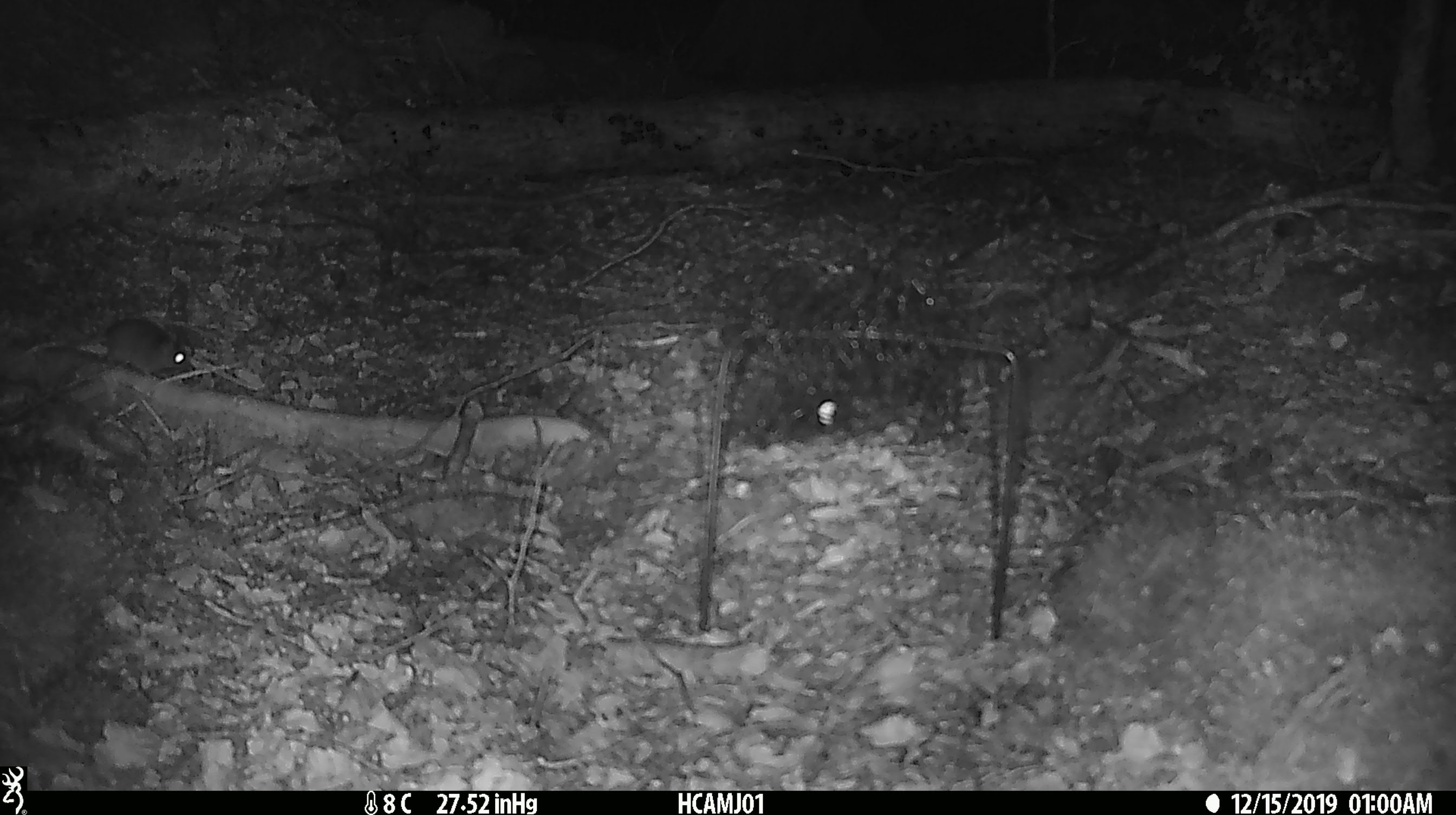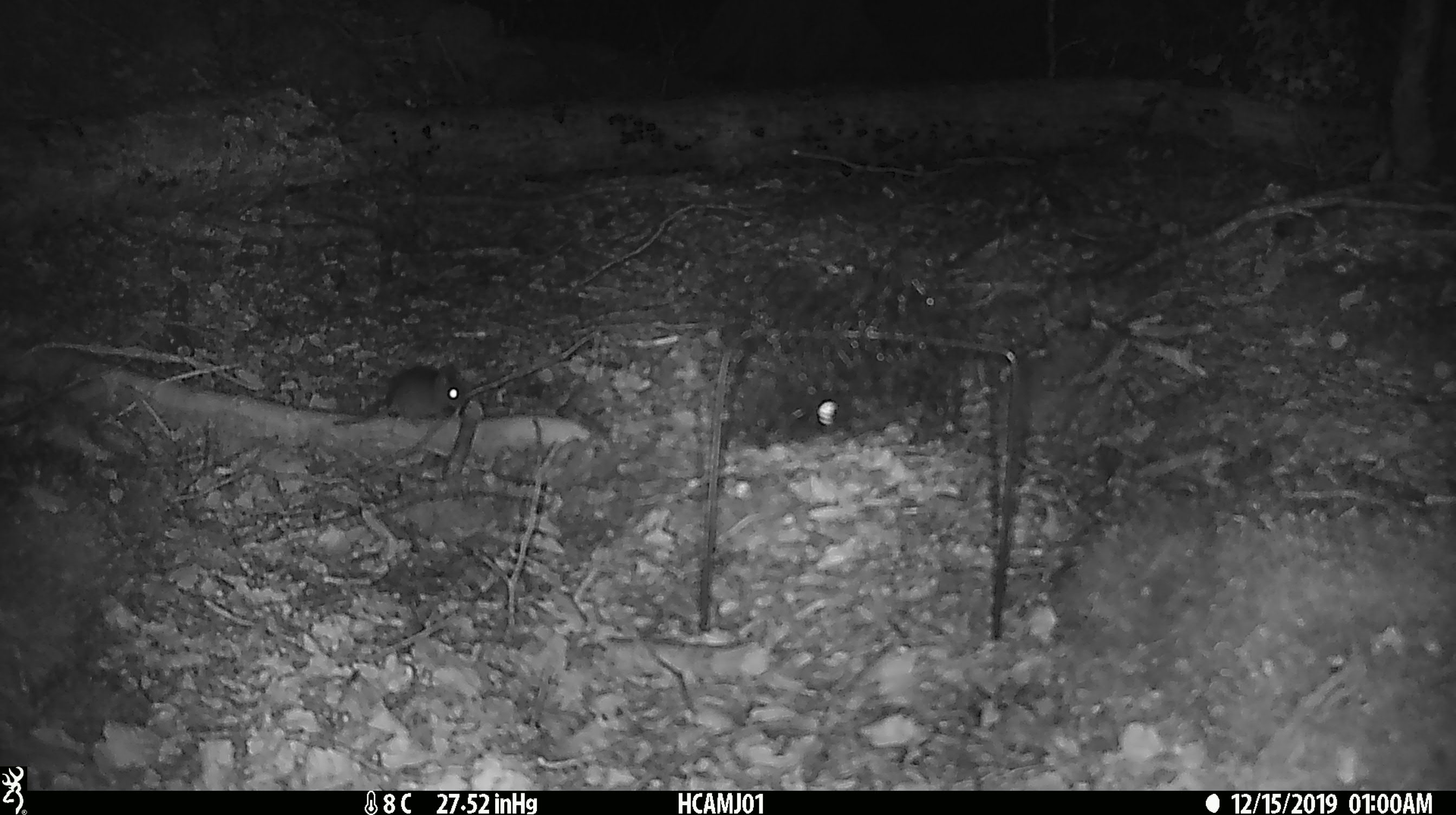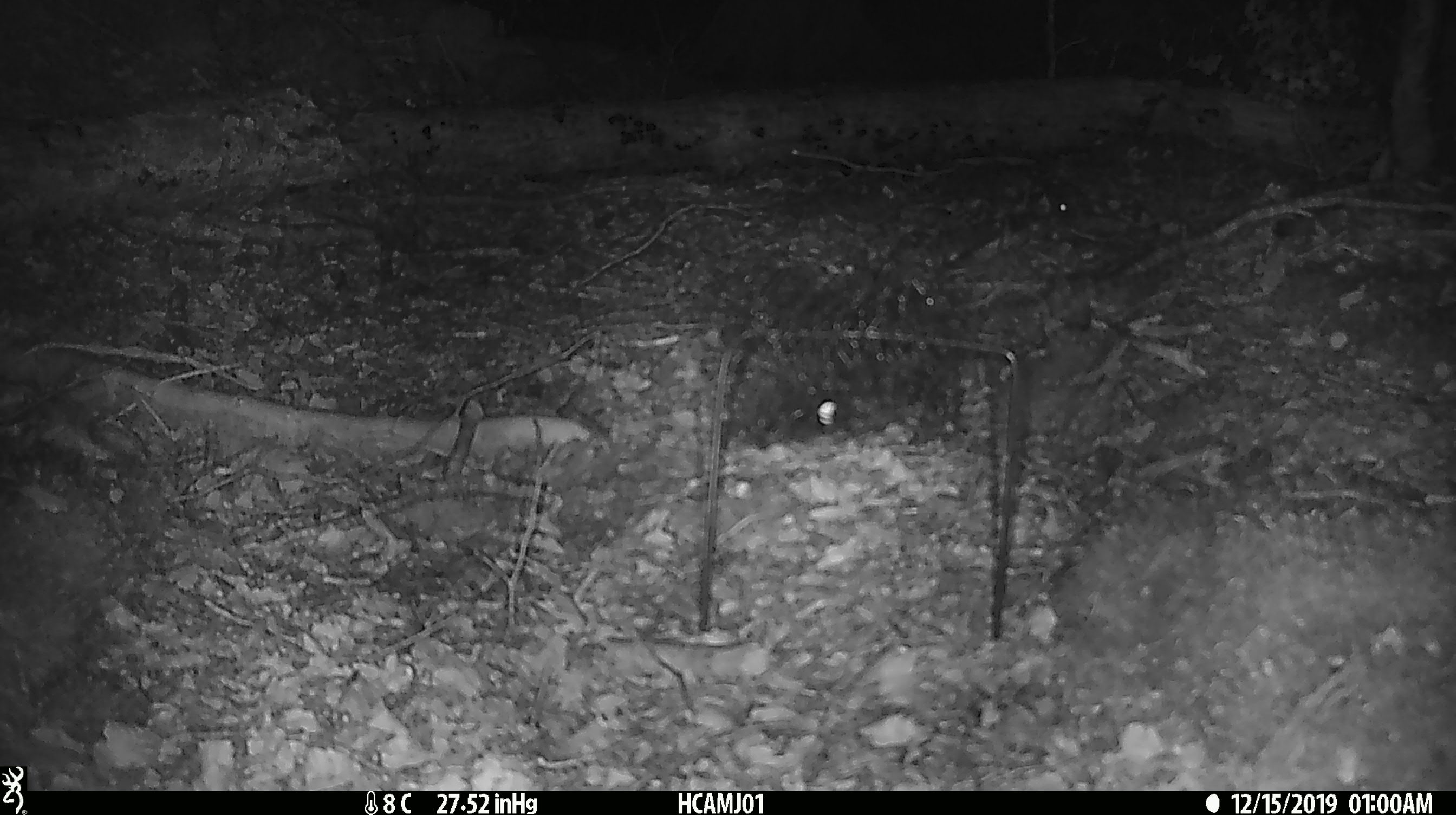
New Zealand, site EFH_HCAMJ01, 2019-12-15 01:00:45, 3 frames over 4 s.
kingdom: Animalia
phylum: Chordata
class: Mammalia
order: Rodentia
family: Muridae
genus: Mus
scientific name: Mus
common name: mouse